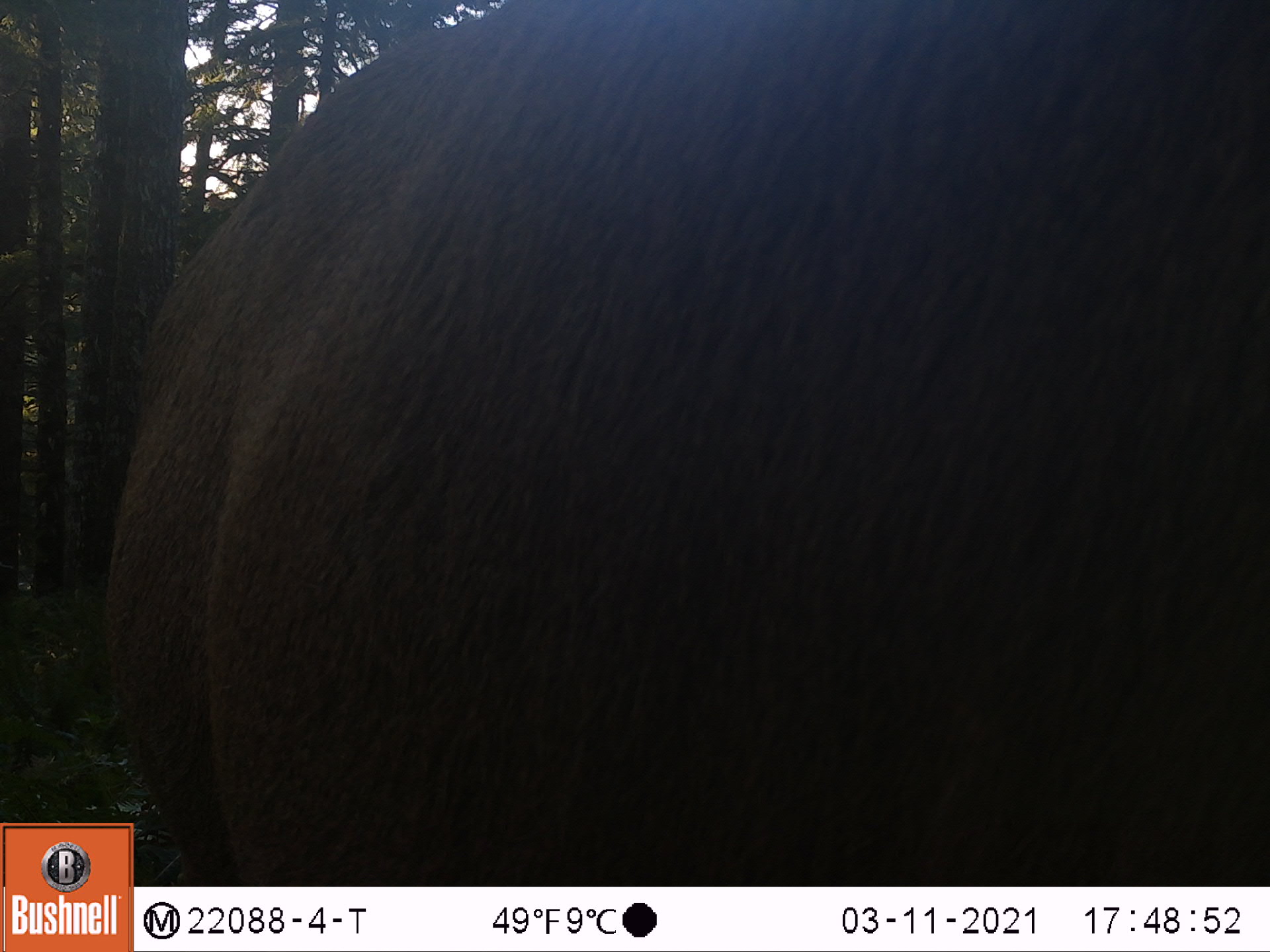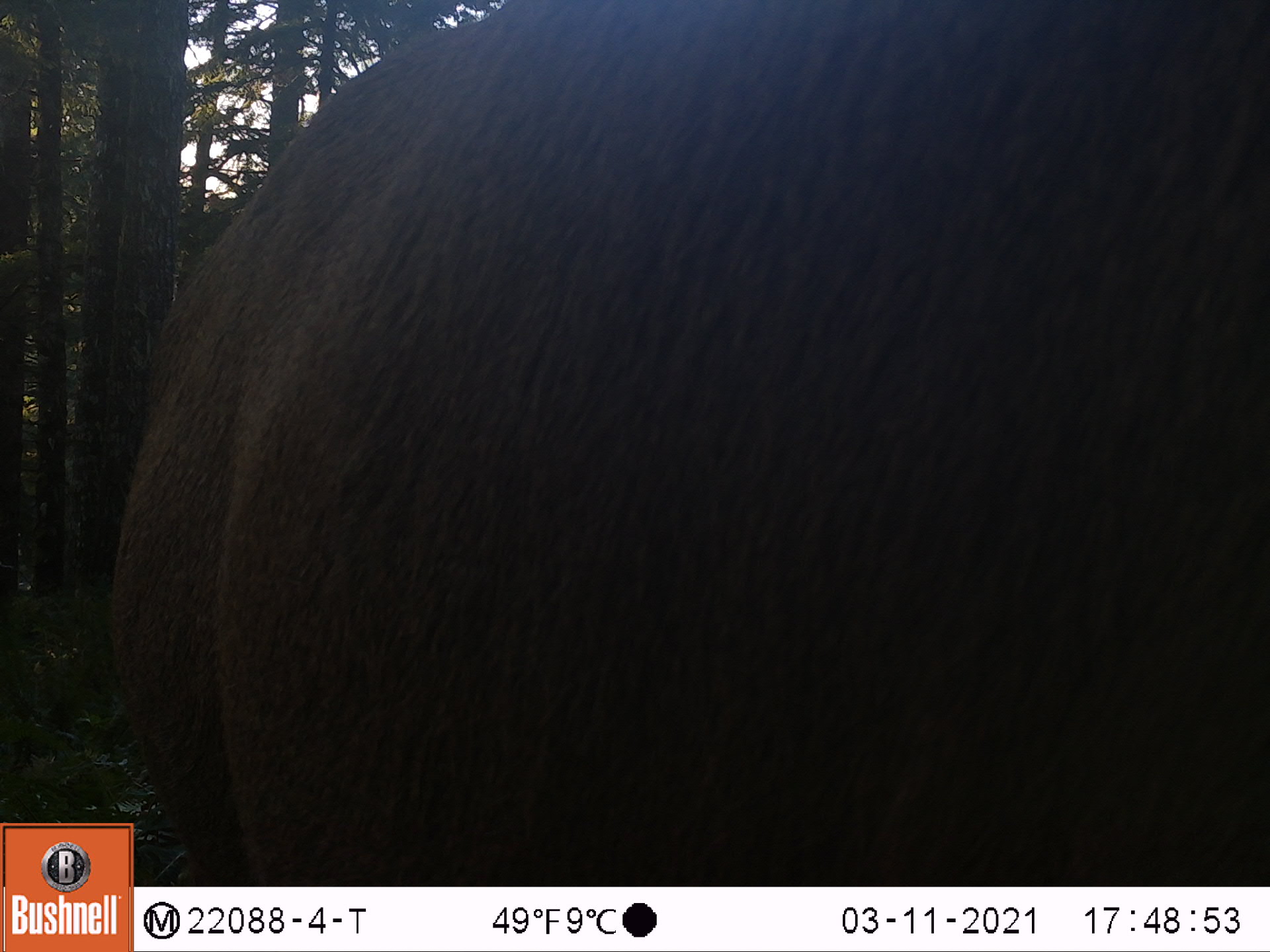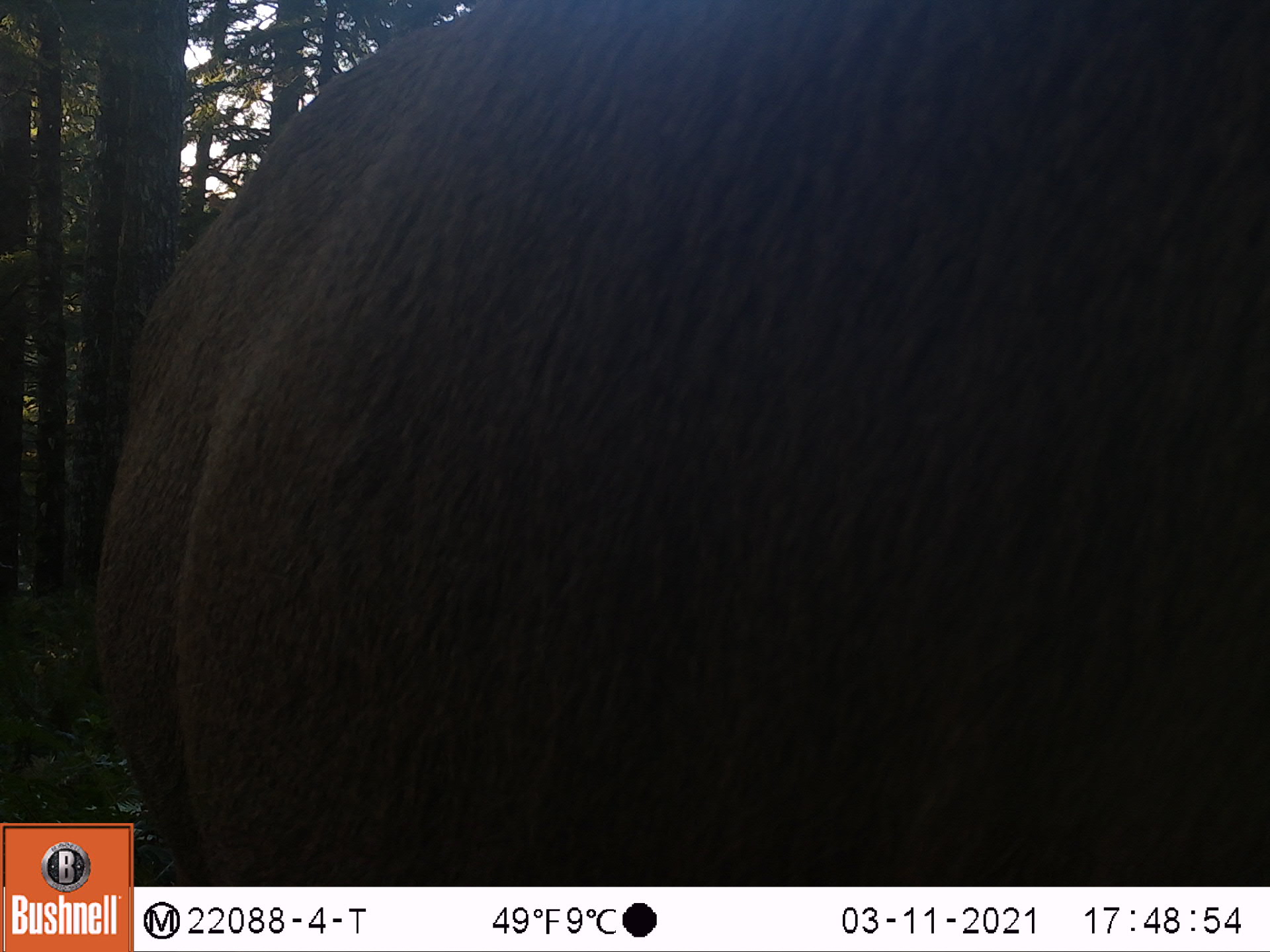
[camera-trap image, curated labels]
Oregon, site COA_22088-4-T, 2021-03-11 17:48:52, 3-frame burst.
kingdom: Animalia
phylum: Chordata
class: Mammalia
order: Artiodactyla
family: Cervidae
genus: Cervus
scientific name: Cervus canadensis roosevelti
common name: roosevelt elk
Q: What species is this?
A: Roosevelt elk (Cervus canadensis roosevelti).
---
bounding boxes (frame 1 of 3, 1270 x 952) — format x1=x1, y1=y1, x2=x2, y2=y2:
roosevelt elk: x1=77, y1=2, x2=1269, y2=821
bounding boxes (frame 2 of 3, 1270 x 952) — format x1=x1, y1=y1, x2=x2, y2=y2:
roosevelt elk: x1=102, y1=2, x2=1269, y2=821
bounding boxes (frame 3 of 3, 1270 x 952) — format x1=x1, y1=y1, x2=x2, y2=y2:
roosevelt elk: x1=77, y1=0, x2=1269, y2=819